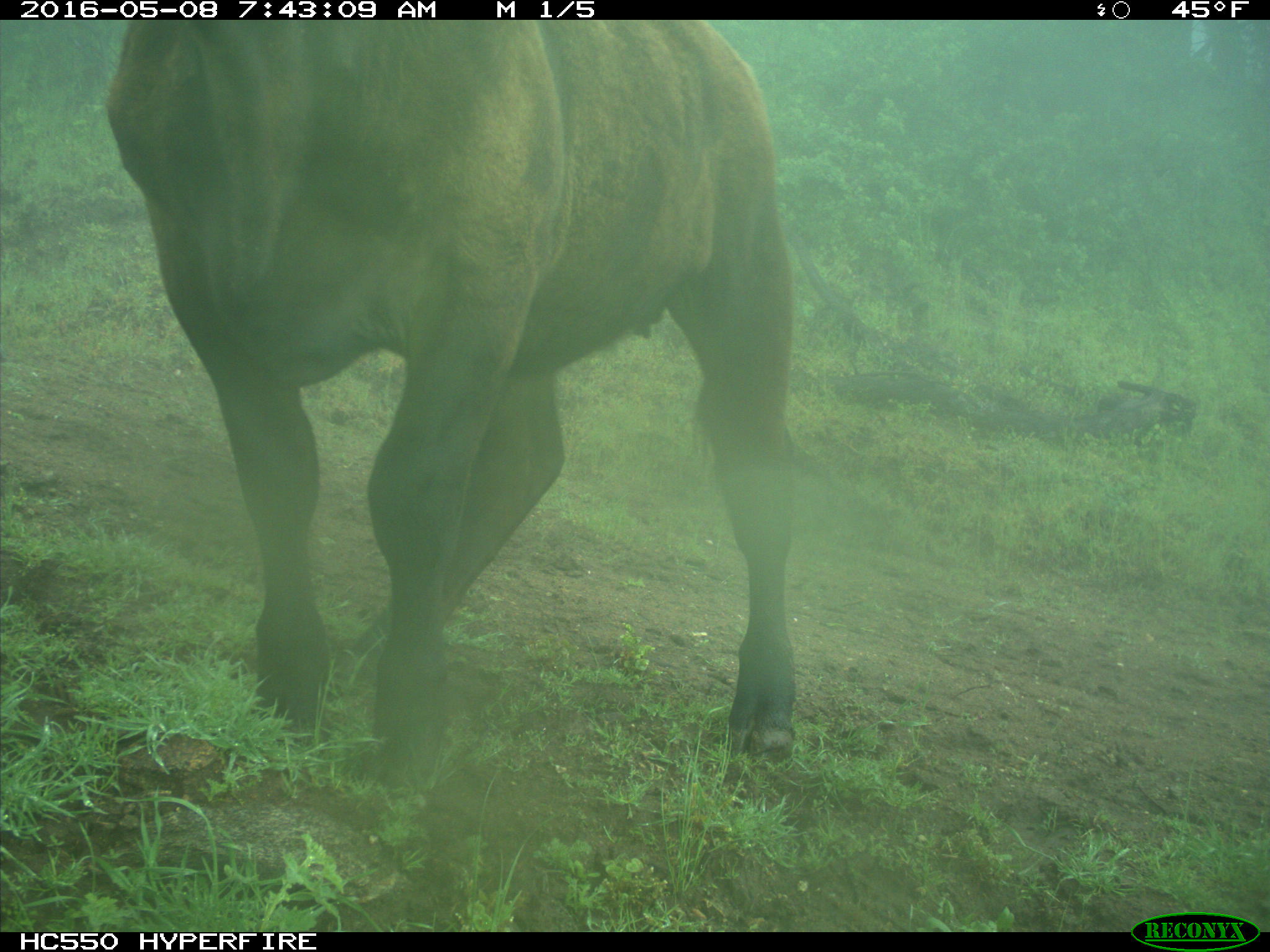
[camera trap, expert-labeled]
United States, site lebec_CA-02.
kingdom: Animalia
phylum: Chordata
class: Mammalia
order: Artiodactyla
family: Bovidae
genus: Bos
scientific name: Bos taurus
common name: domestic cow